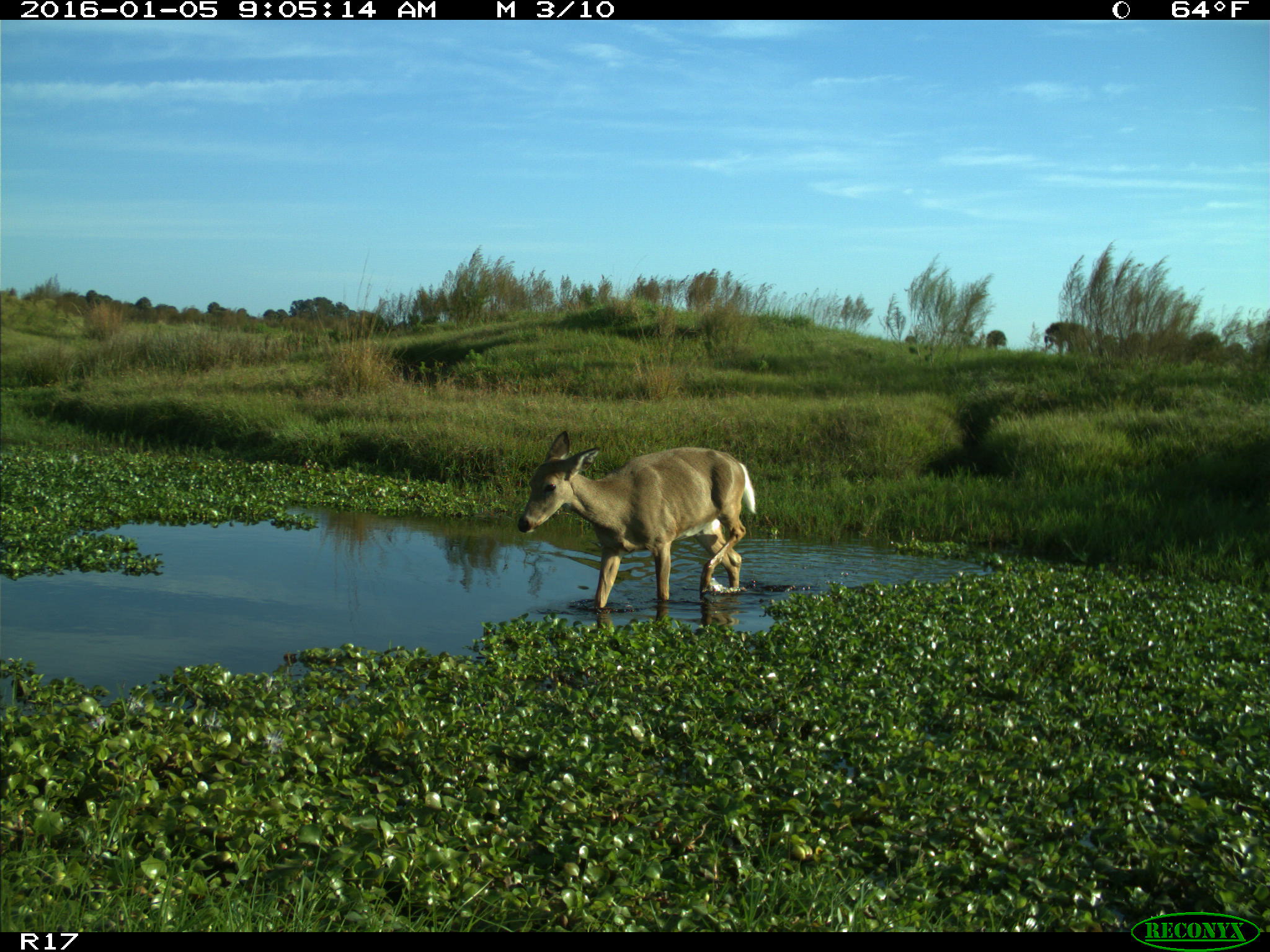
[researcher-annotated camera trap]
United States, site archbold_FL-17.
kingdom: Animalia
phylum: Chordata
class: Mammalia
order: Artiodactyla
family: Cervidae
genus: Odocoileus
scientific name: Odocoileus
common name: deer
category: unidentified deer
Unidentified deer (deer) (Odocoileus).